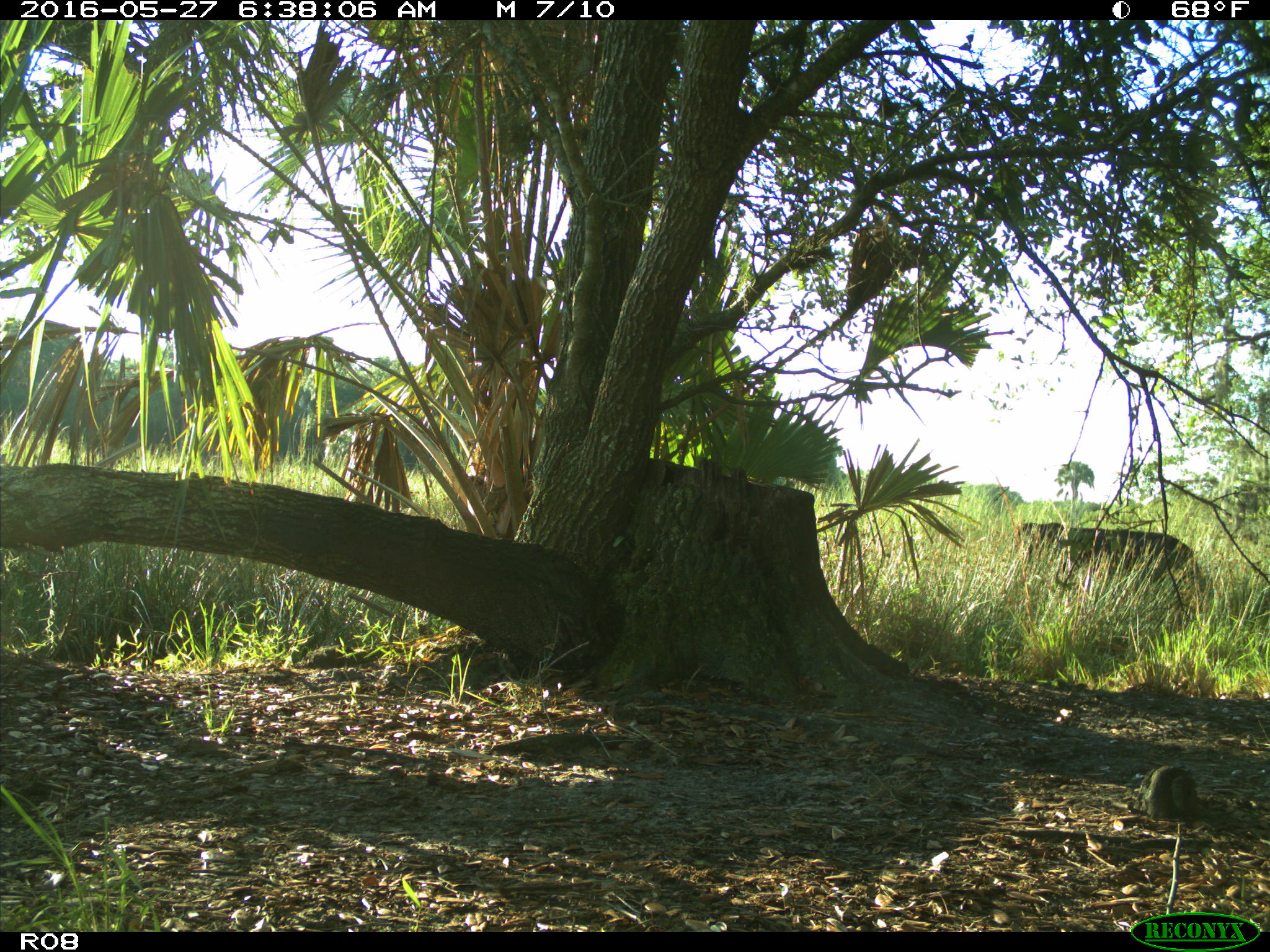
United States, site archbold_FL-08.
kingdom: Animalia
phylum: Chordata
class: Mammalia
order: Artiodactyla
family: Bovidae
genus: Bos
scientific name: Bos taurus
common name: domestic cow